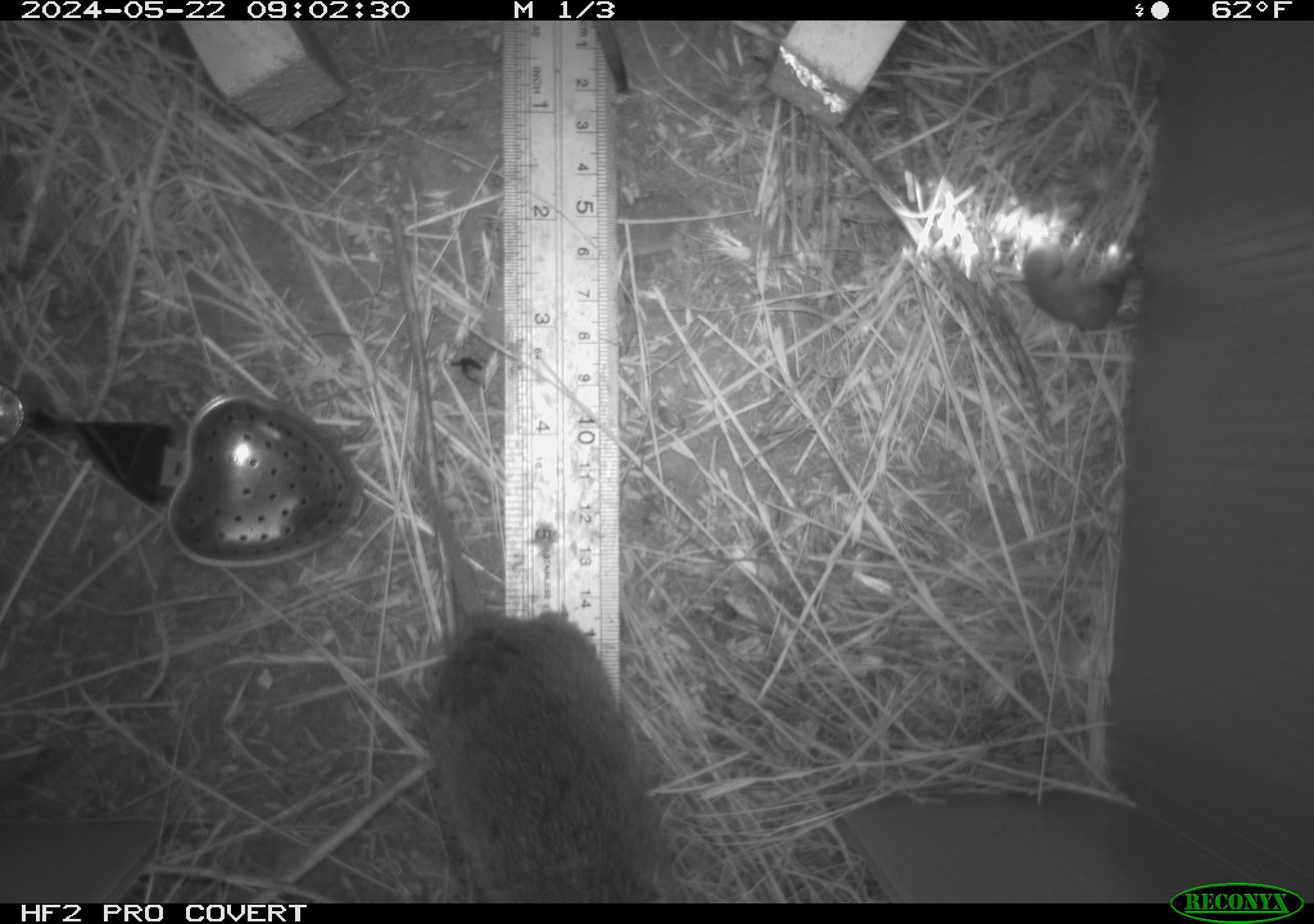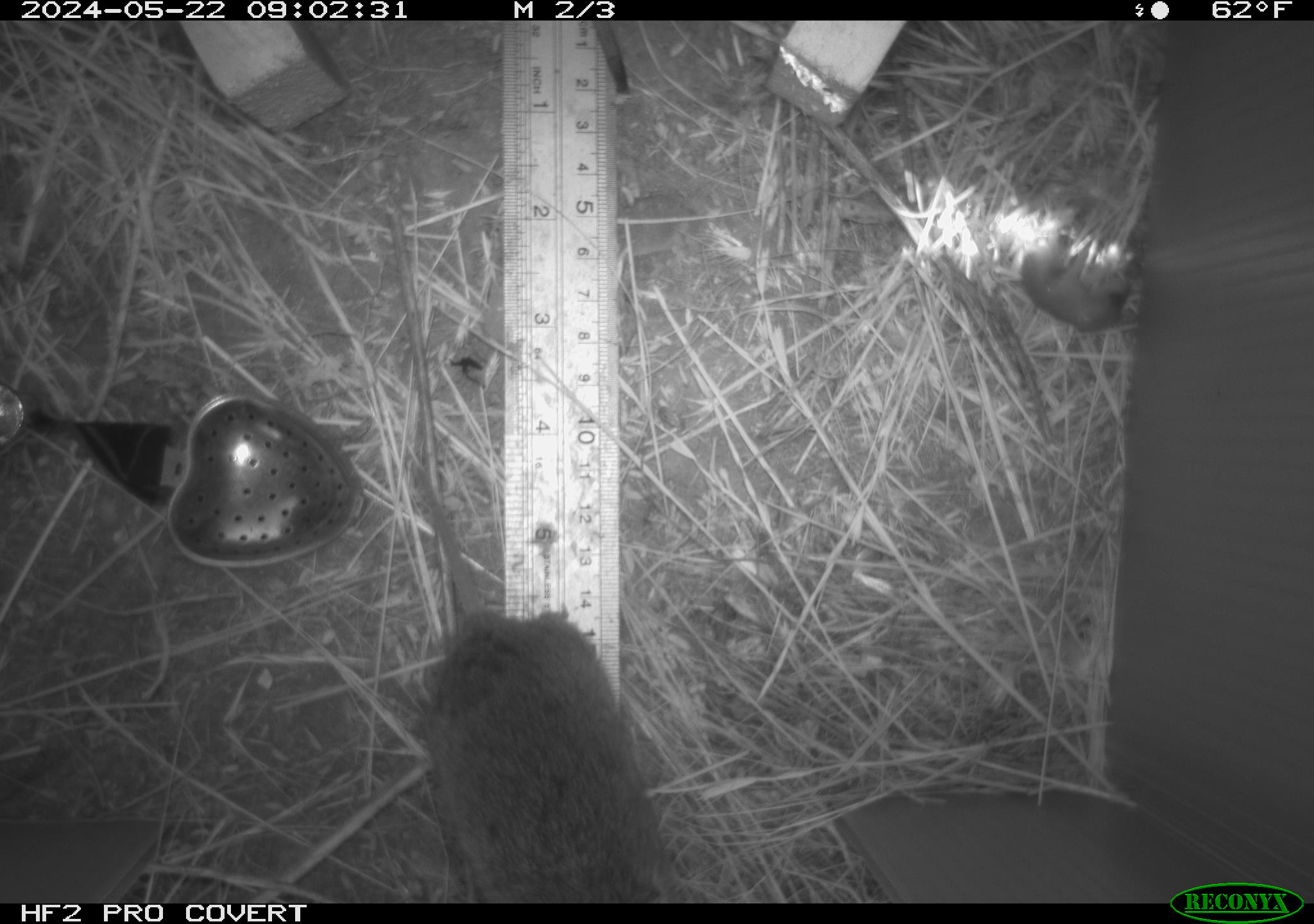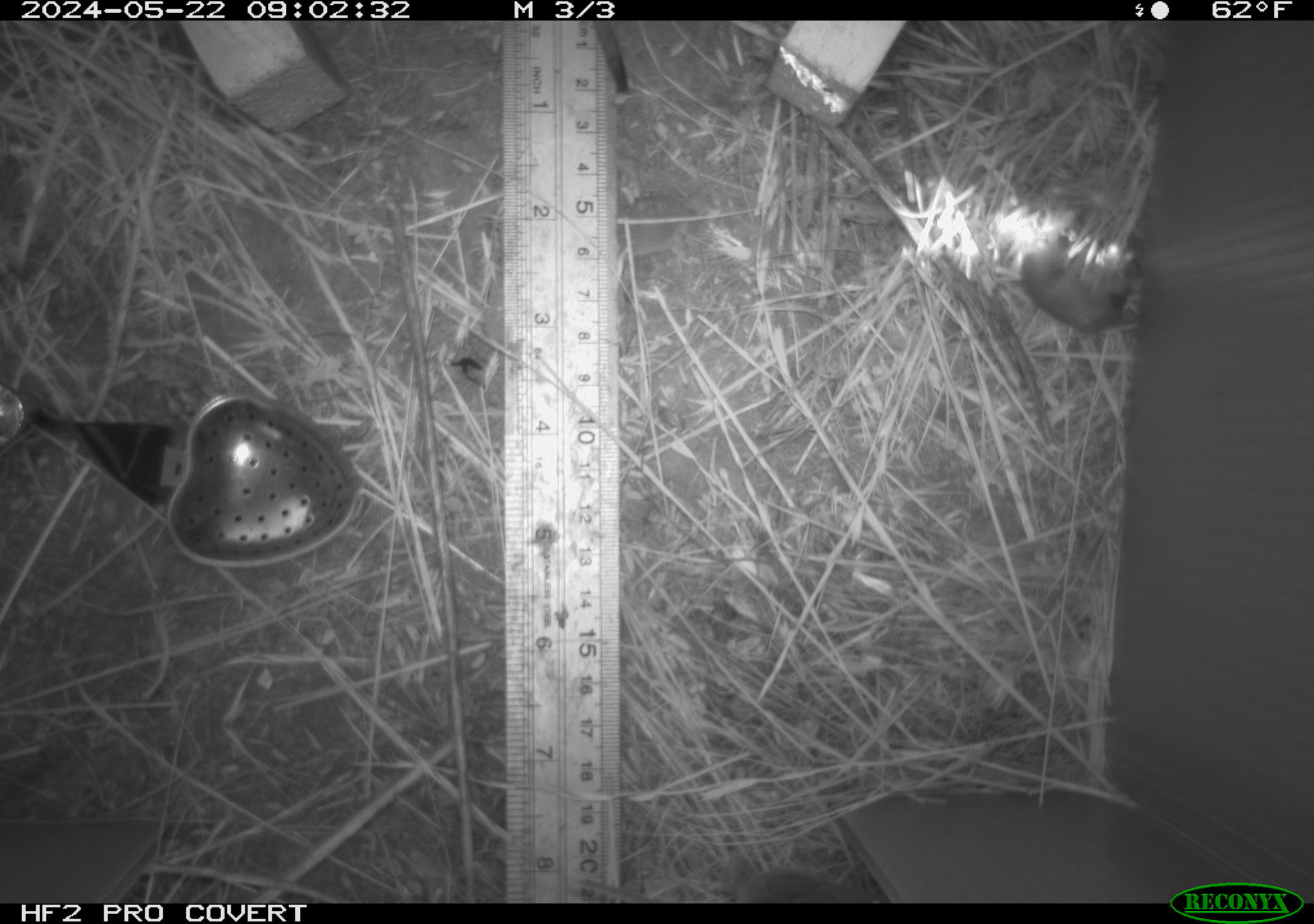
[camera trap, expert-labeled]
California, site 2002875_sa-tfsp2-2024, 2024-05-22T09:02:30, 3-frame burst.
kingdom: Animalia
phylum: Chordata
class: Mammalia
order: Rodentia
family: Cricetidae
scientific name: Arvicolinae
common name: voles, lemmings, and muskrats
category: arvicolinae subfamily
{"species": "arvicolinae subfamily (voles, lemmings, and muskrats) (Arvicolinae)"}